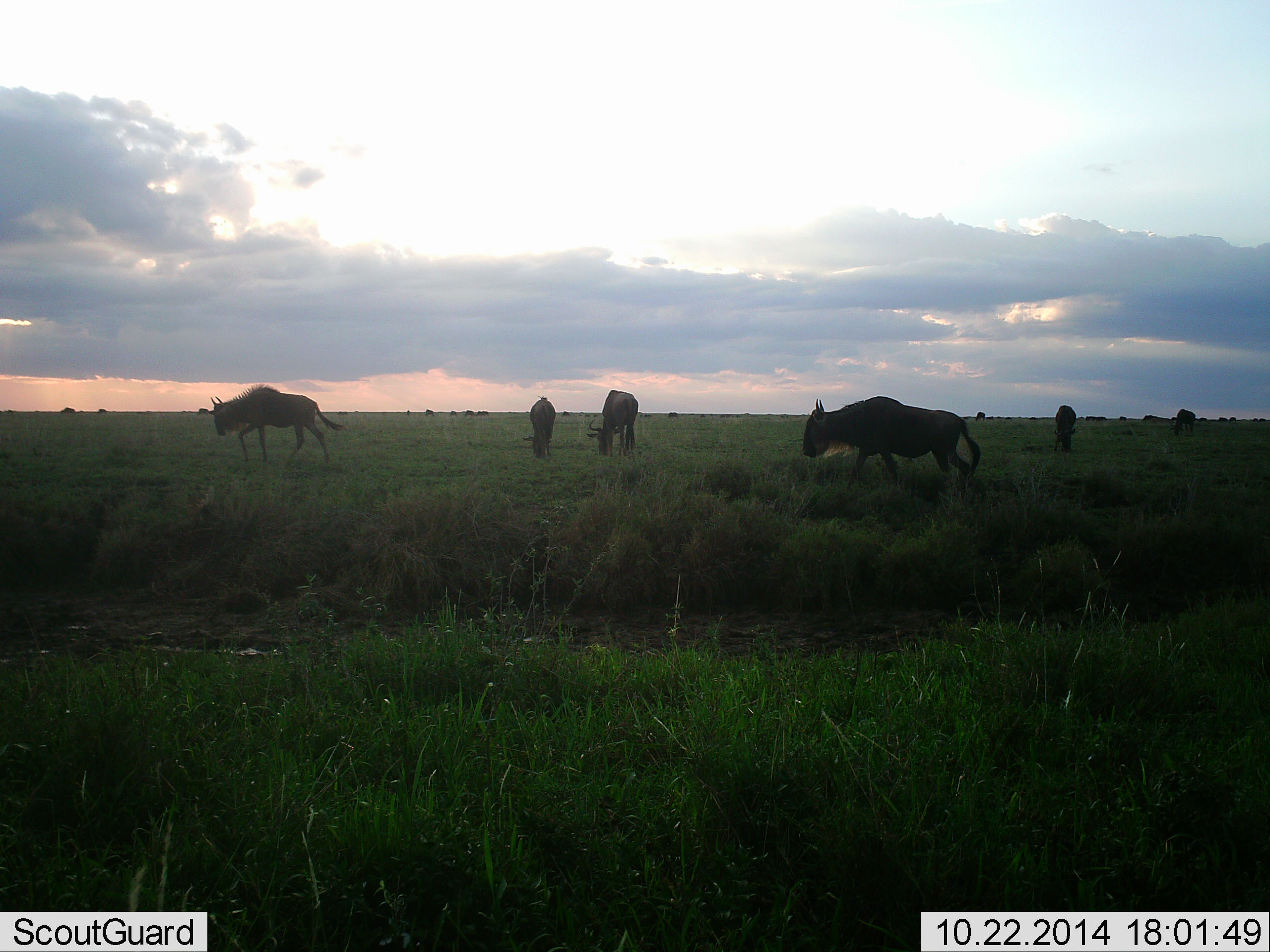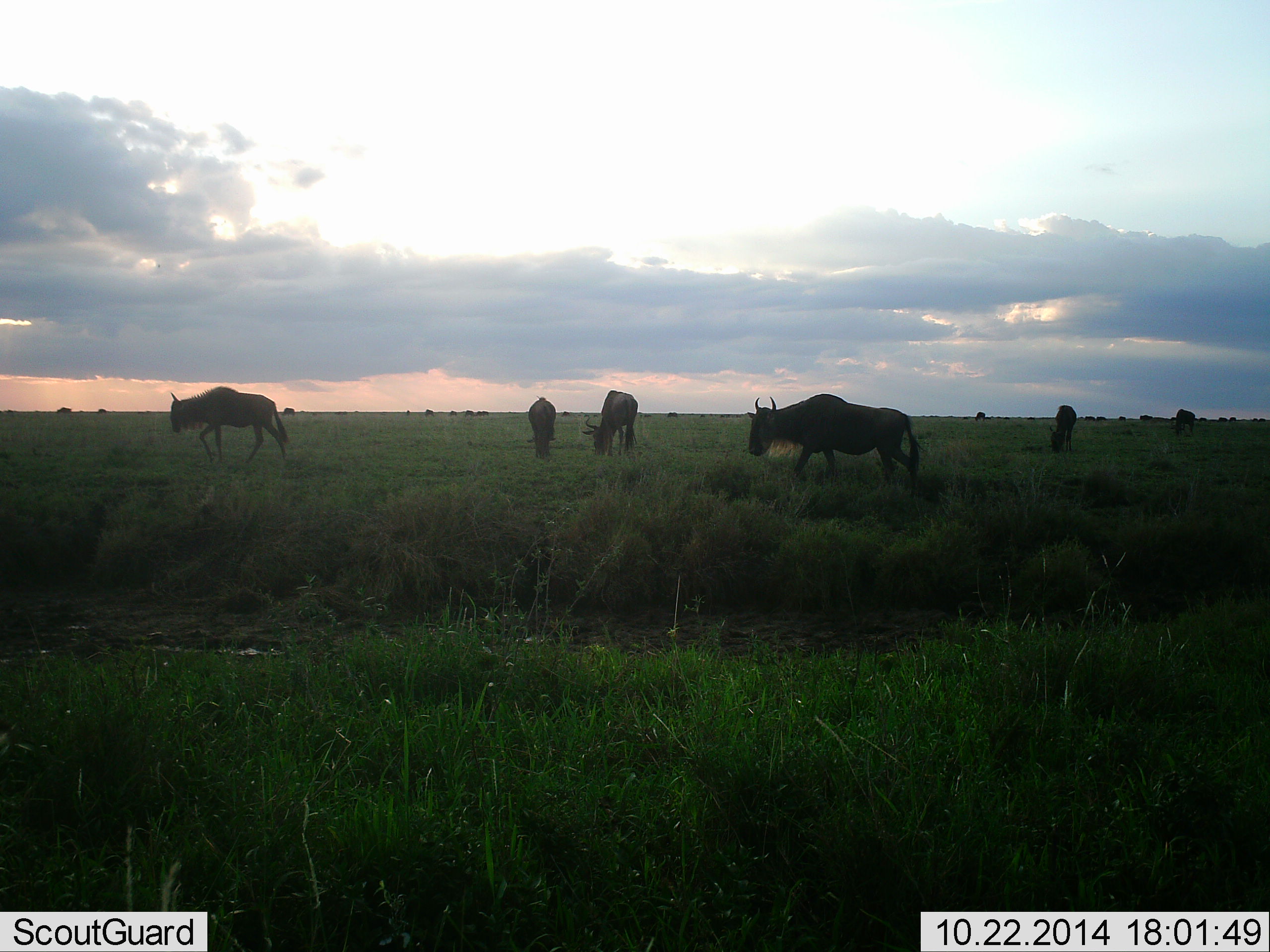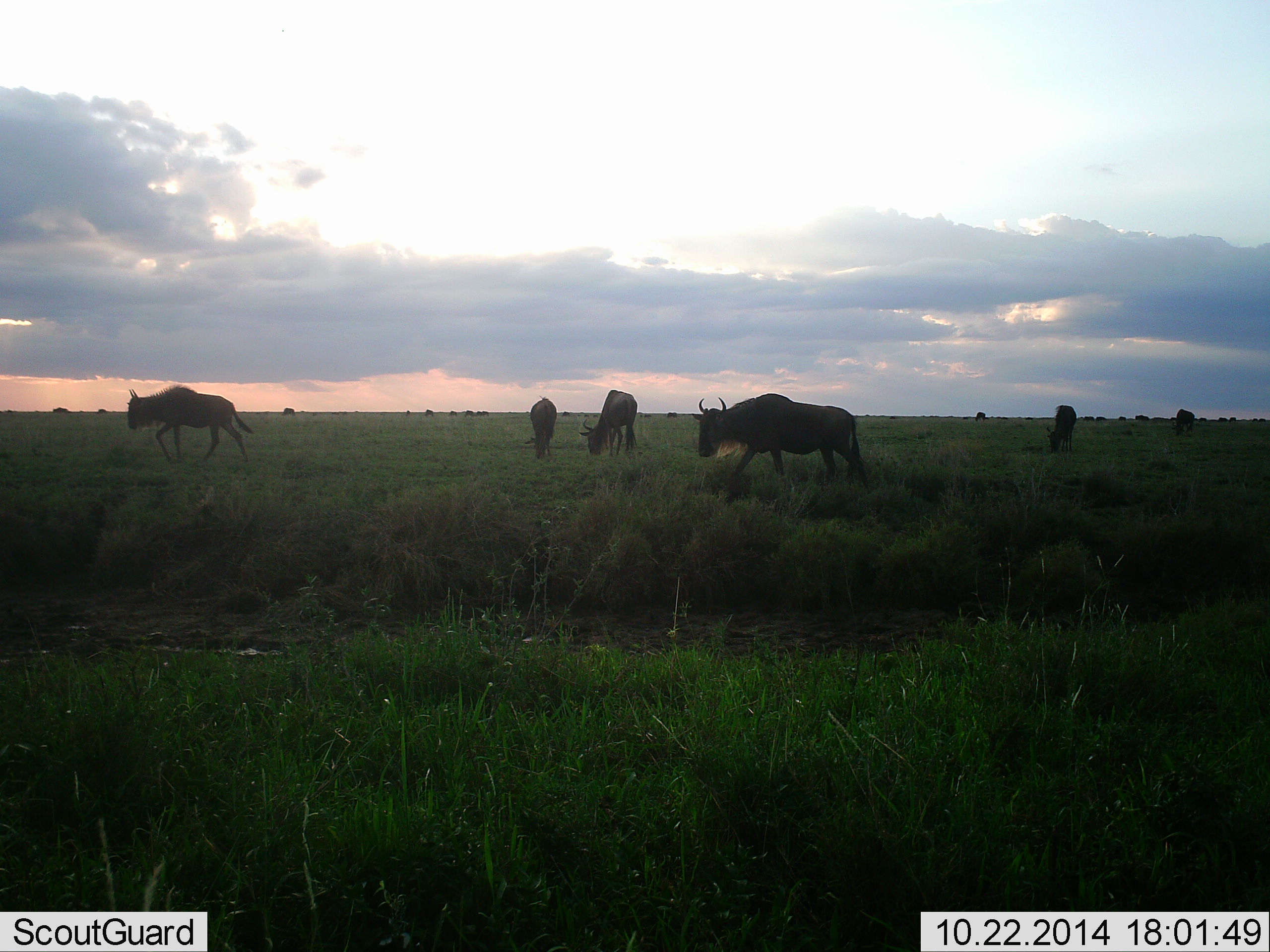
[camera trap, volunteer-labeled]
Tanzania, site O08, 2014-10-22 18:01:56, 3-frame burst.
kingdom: Animalia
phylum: Chordata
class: Mammalia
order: Artiodactyla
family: Bovidae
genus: Connochaetes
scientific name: Connochaetes taurinus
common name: blue wildebeest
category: wildebeest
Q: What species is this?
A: Wildebeest (blue wildebeest) (Connochaetes taurinus).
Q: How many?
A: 7.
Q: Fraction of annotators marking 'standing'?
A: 40%.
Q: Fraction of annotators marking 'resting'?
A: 0%.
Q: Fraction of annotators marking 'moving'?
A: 80%.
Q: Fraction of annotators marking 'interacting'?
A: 0%.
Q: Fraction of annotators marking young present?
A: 0%.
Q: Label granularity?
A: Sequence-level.